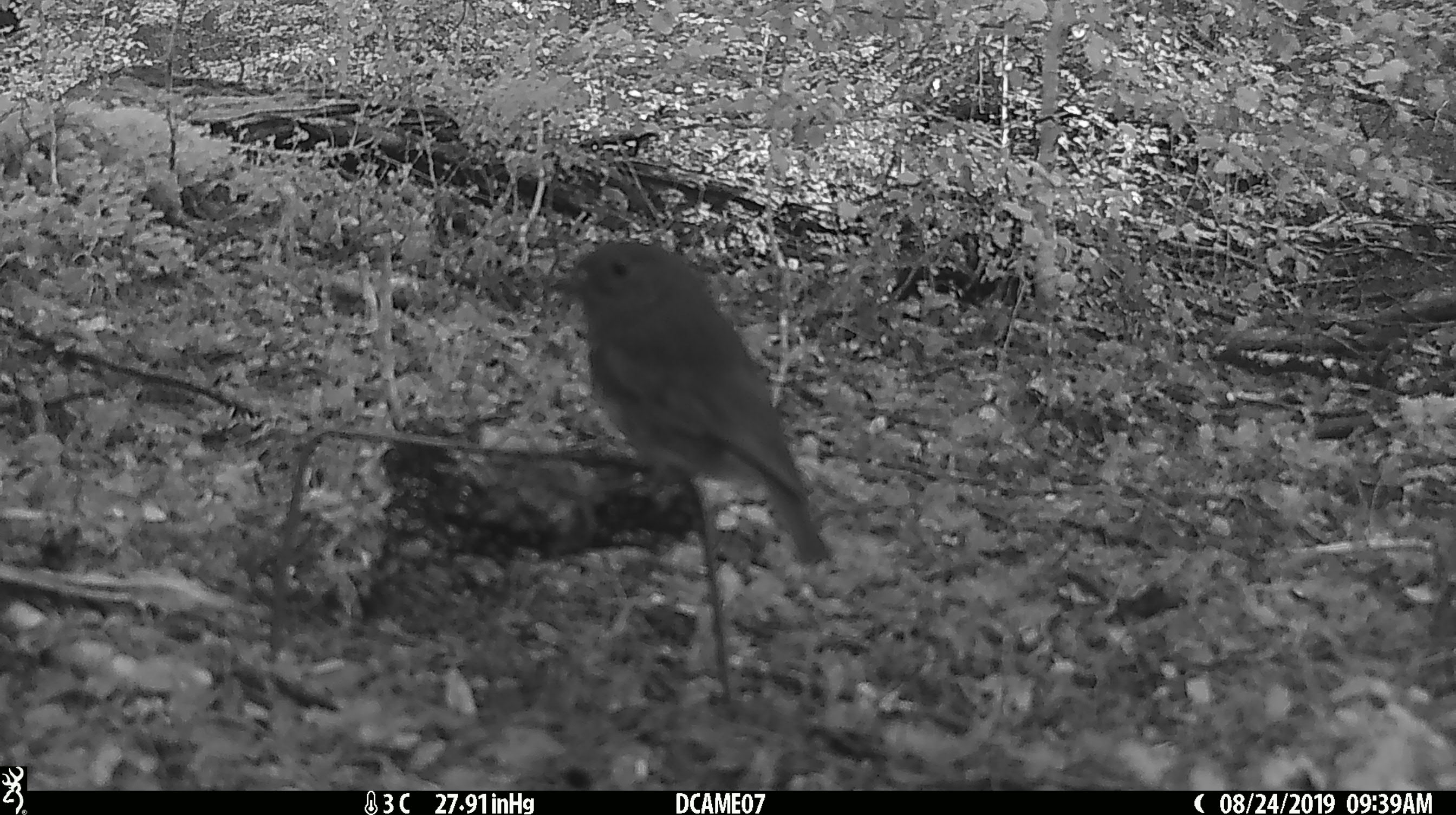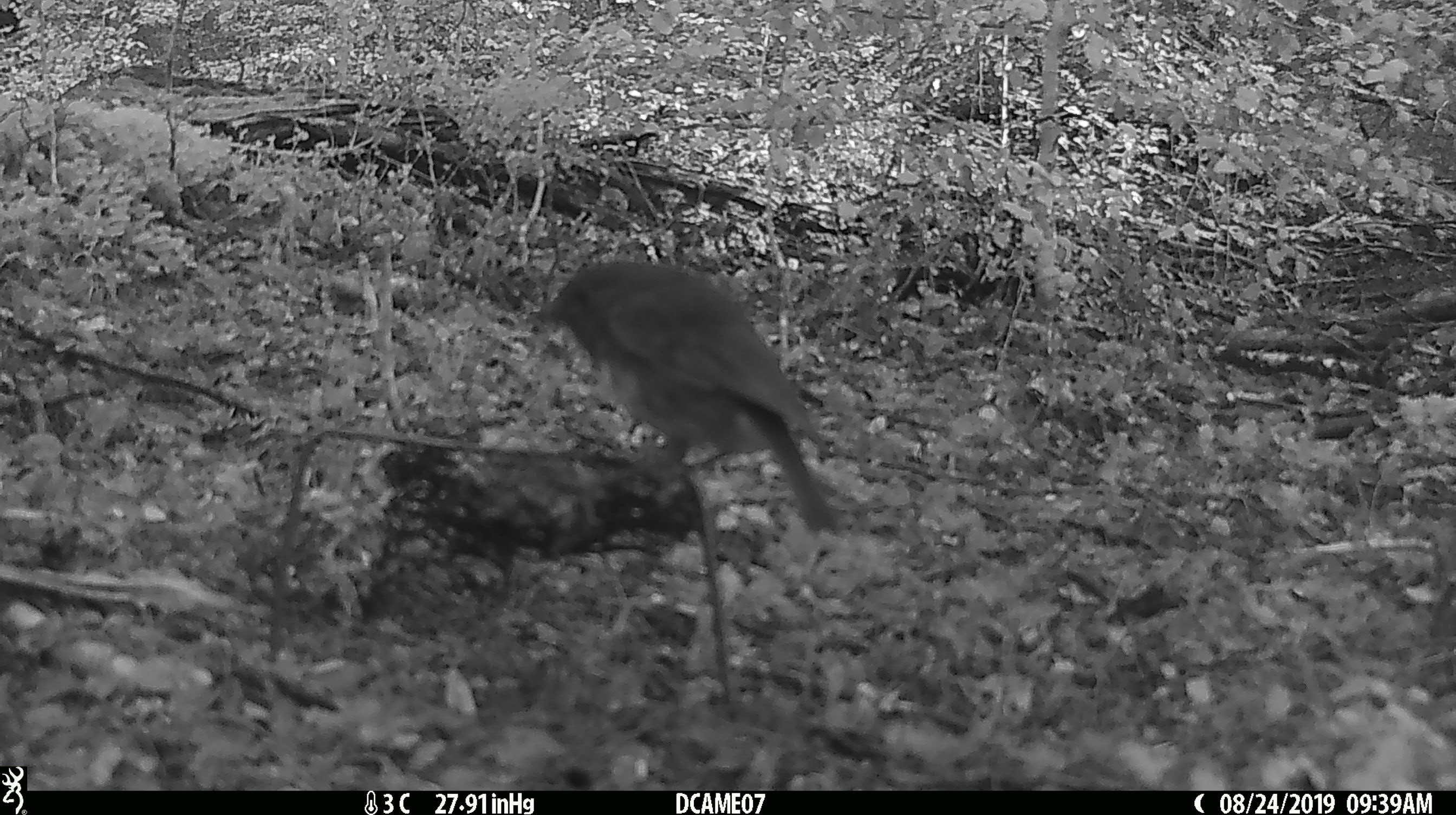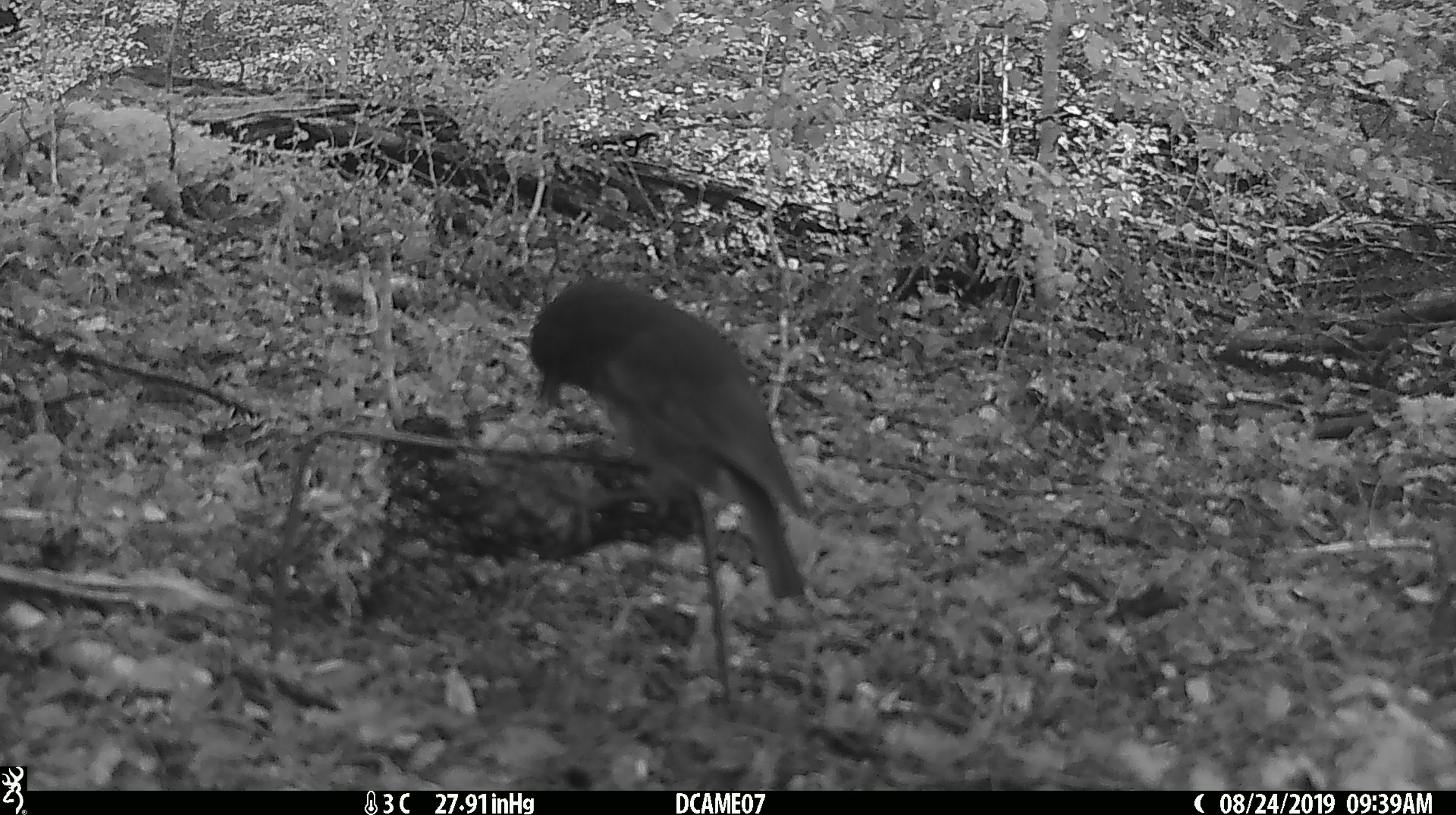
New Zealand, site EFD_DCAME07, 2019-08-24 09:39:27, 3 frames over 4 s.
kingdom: Animalia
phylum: Chordata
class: Aves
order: Passeriformes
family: Petroicidae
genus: Petroica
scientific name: Petroica australis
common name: new zealand robin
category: robin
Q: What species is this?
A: Robin (new zealand robin) (Petroica australis).